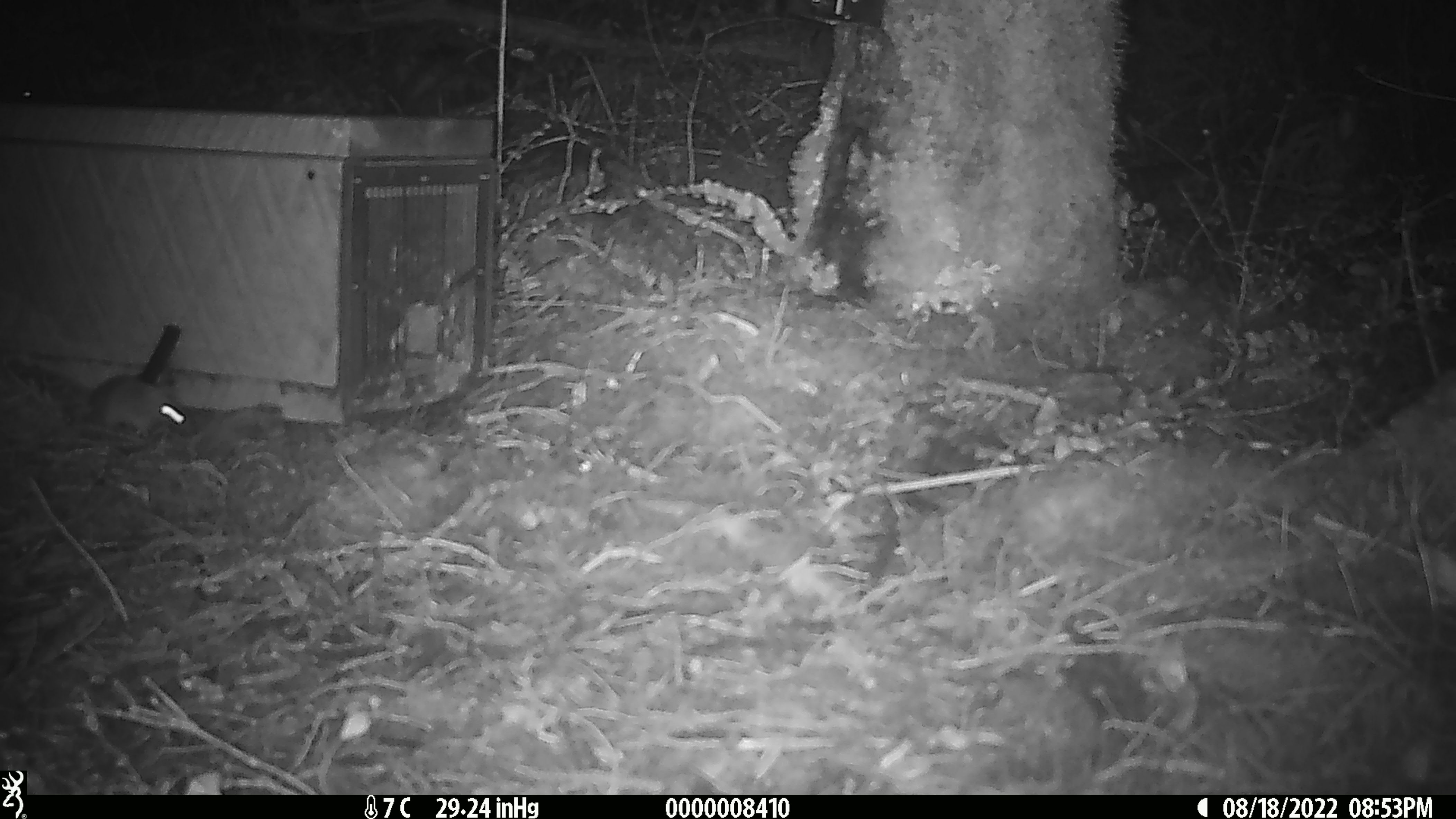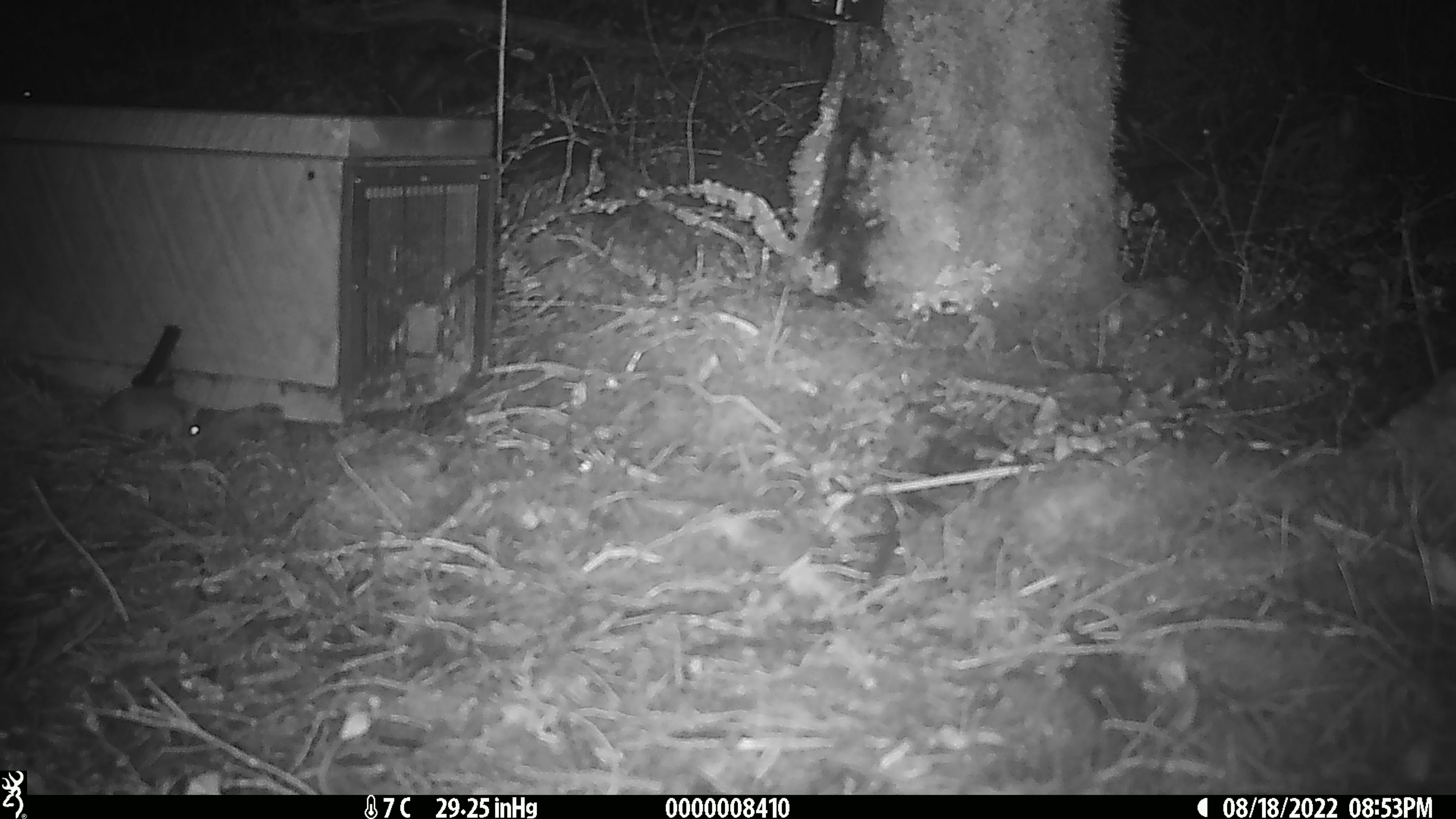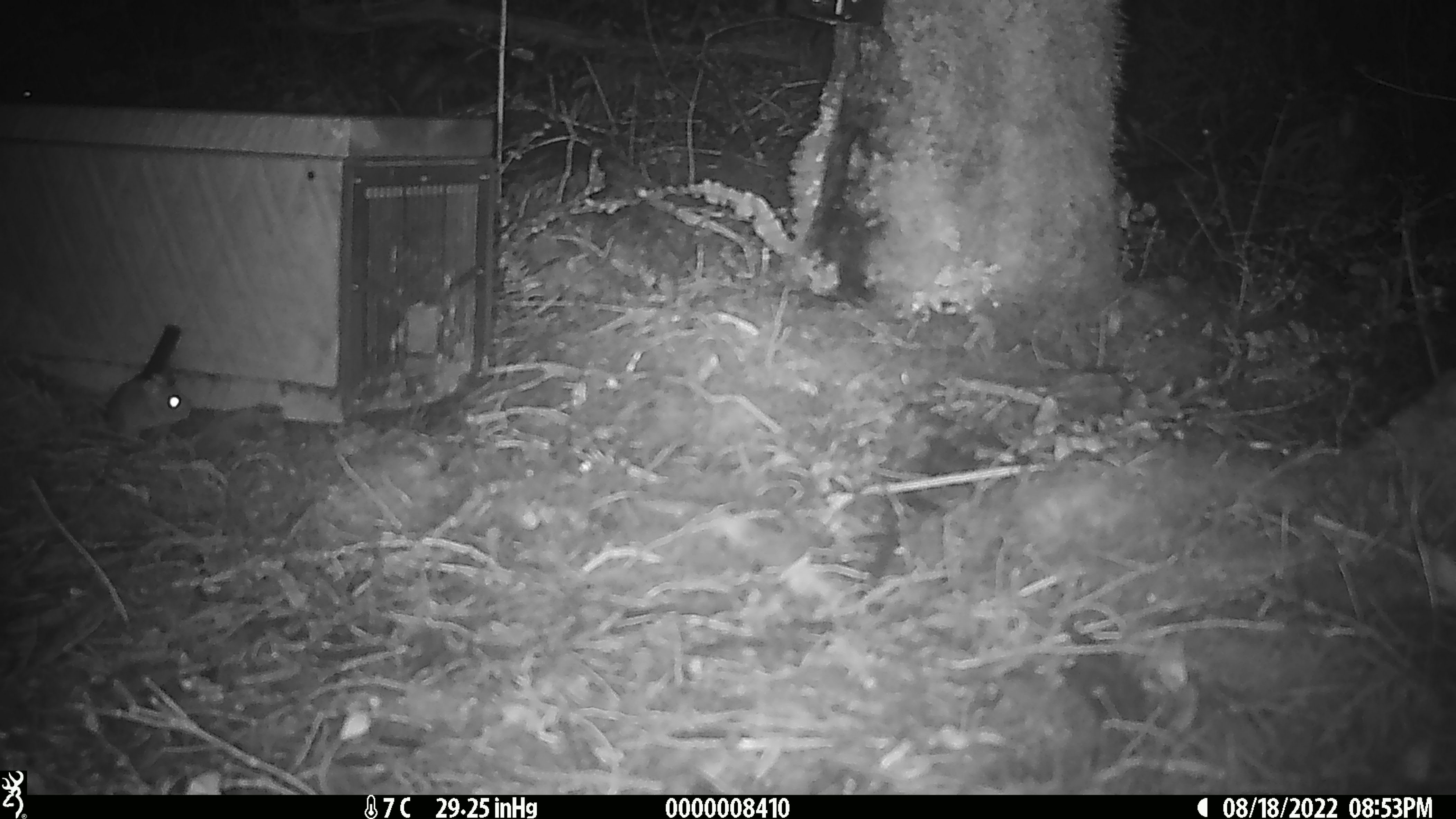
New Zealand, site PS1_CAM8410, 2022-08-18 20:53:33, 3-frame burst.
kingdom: Animalia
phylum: Chordata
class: Mammalia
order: Rodentia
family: Muridae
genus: Mus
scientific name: Mus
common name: mouse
Mouse (Mus).